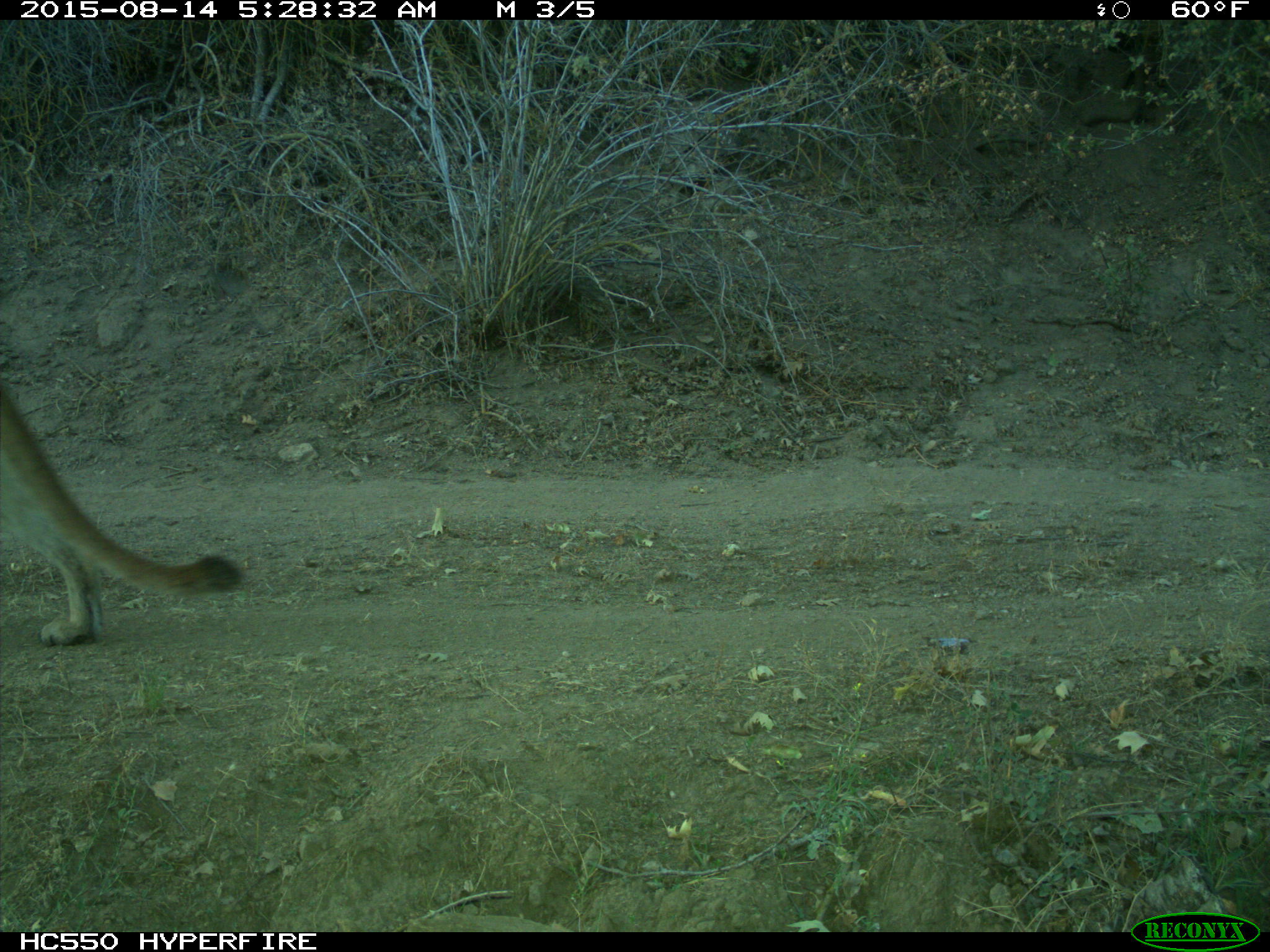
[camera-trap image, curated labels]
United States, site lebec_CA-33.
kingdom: Animalia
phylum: Chordata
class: Mammalia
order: Carnivora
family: Felidae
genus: Puma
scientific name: Puma concolor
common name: mountain lion